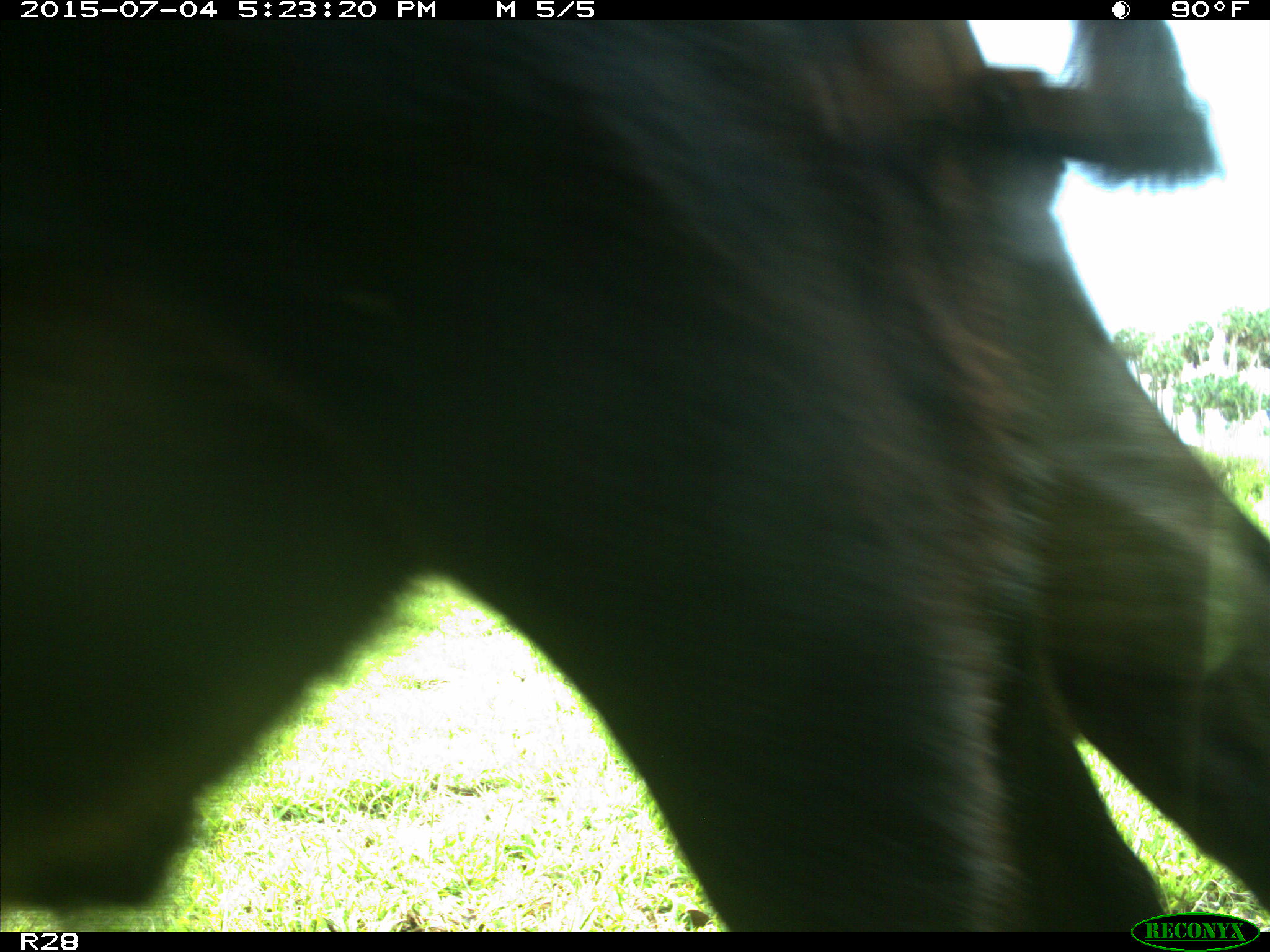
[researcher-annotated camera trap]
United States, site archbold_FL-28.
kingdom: Animalia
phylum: Chordata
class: Mammalia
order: Artiodactyla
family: Bovidae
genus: Bos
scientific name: Bos taurus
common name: domestic cow